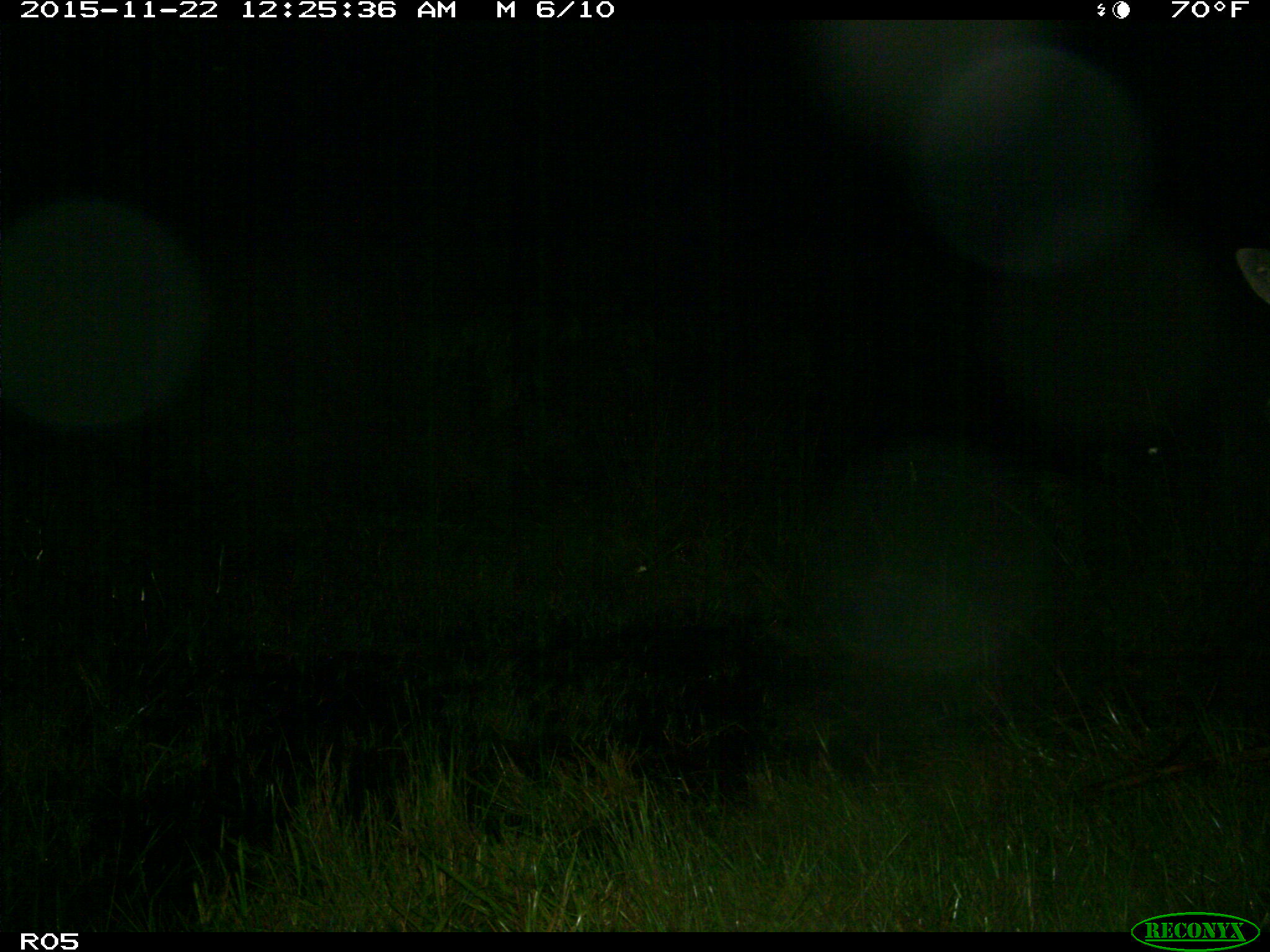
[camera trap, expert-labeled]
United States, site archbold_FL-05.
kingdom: Animalia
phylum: Chordata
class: Mammalia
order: Artiodactyla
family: Cervidae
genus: Odocoileus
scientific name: Odocoileus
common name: deer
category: unidentified deer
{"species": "unidentified deer (deer) (Odocoileus)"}